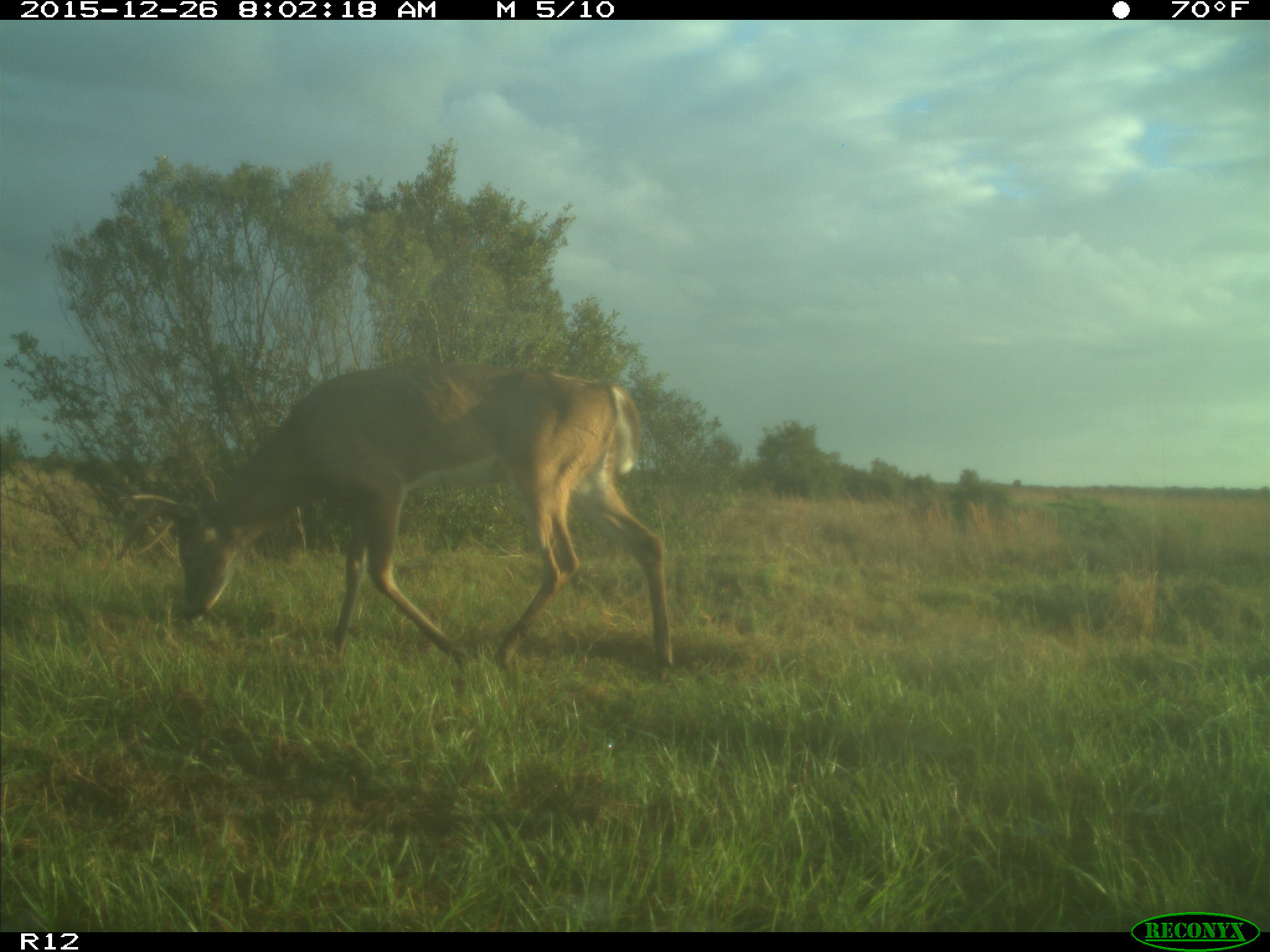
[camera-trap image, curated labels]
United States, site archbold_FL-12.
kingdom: Animalia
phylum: Chordata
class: Mammalia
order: Artiodactyla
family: Cervidae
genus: Odocoileus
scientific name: Odocoileus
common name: deer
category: unidentified deer